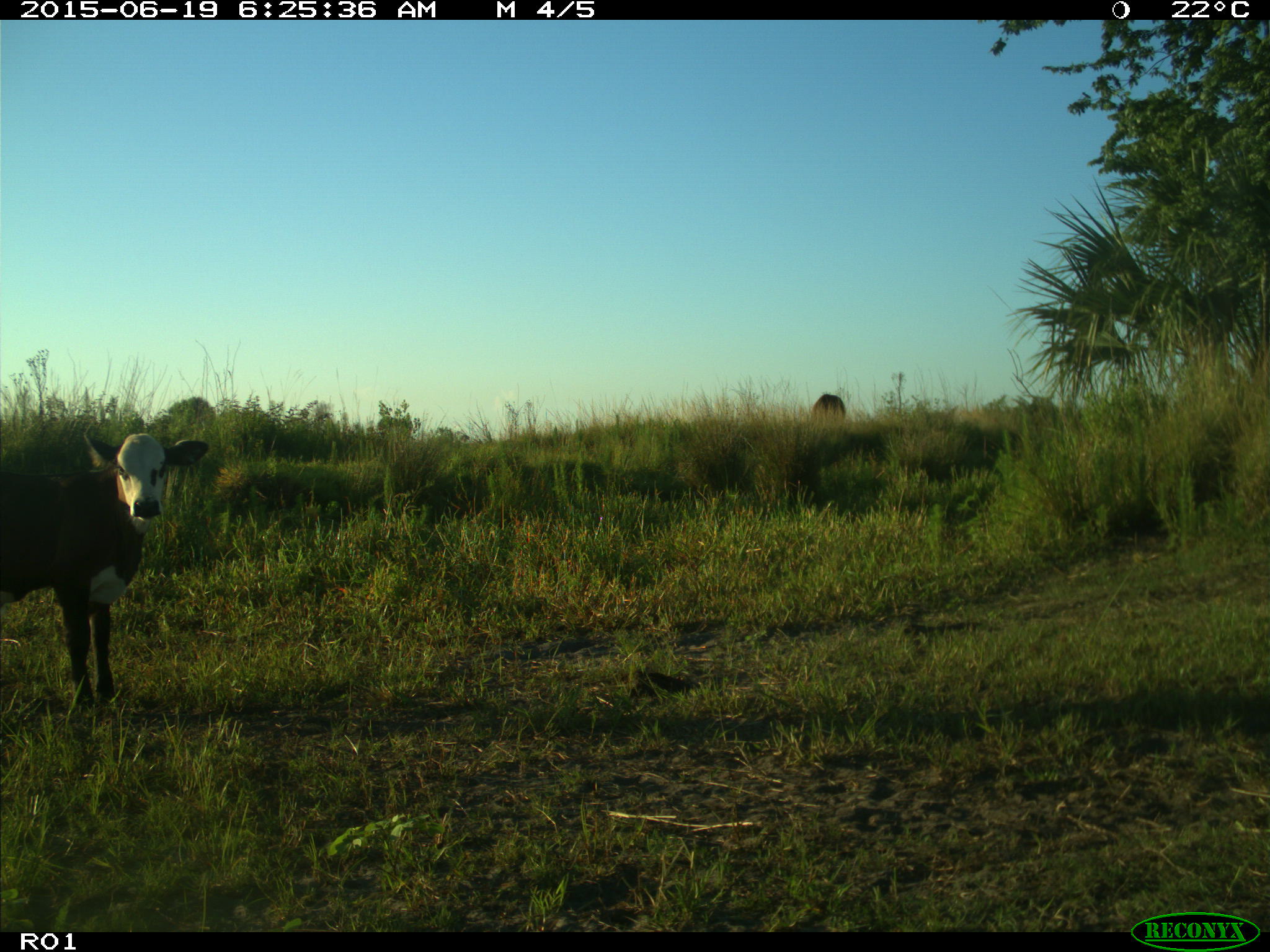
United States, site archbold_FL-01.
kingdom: Animalia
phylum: Chordata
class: Mammalia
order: Artiodactyla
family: Bovidae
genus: Bos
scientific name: Bos taurus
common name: domestic cow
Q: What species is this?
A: Bos taurus (domestic cow).